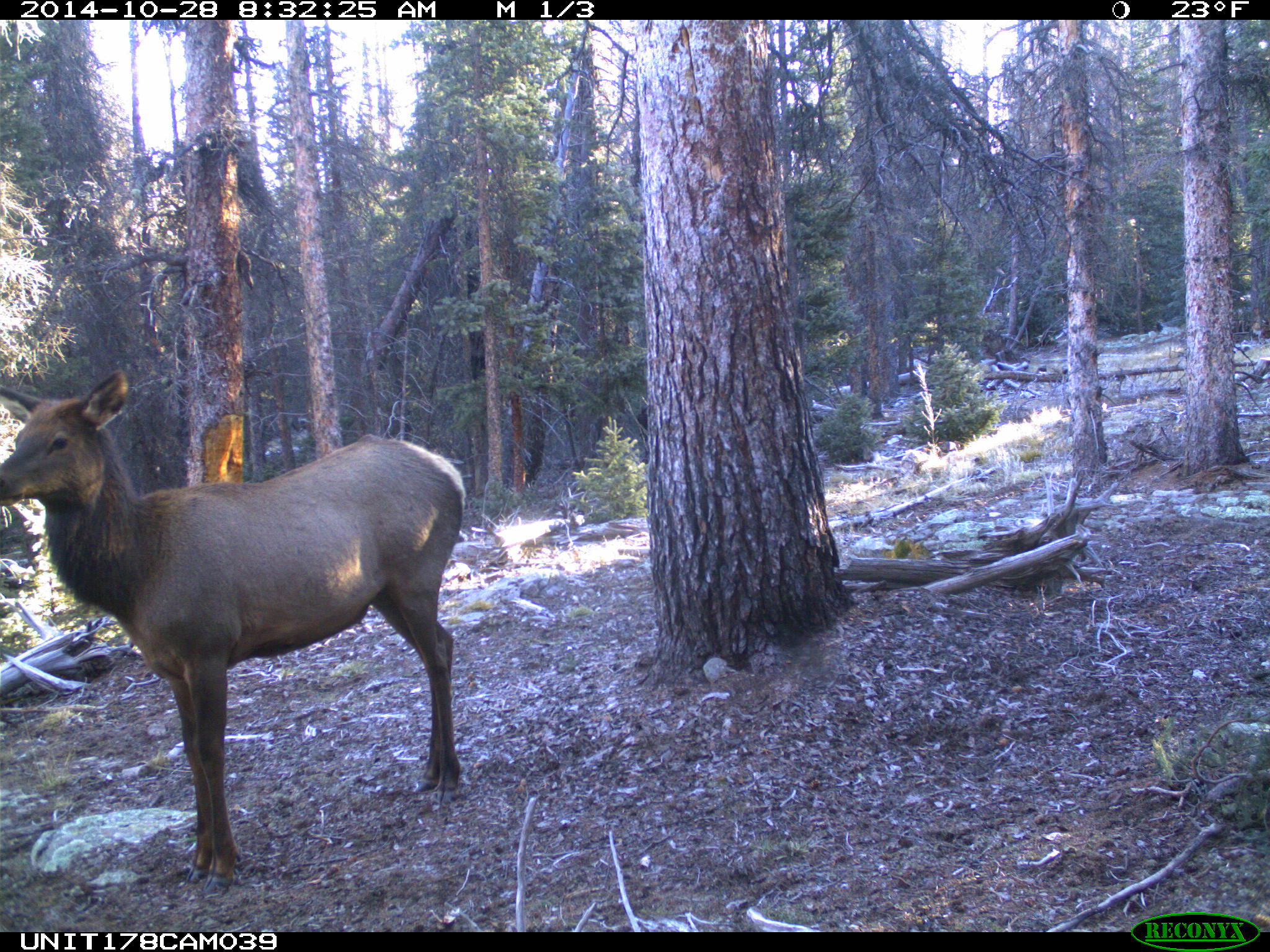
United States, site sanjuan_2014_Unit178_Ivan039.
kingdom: Animalia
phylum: Chordata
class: Mammalia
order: Artiodactyla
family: Cervidae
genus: Cervus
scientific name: Cervus elaphus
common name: red deer